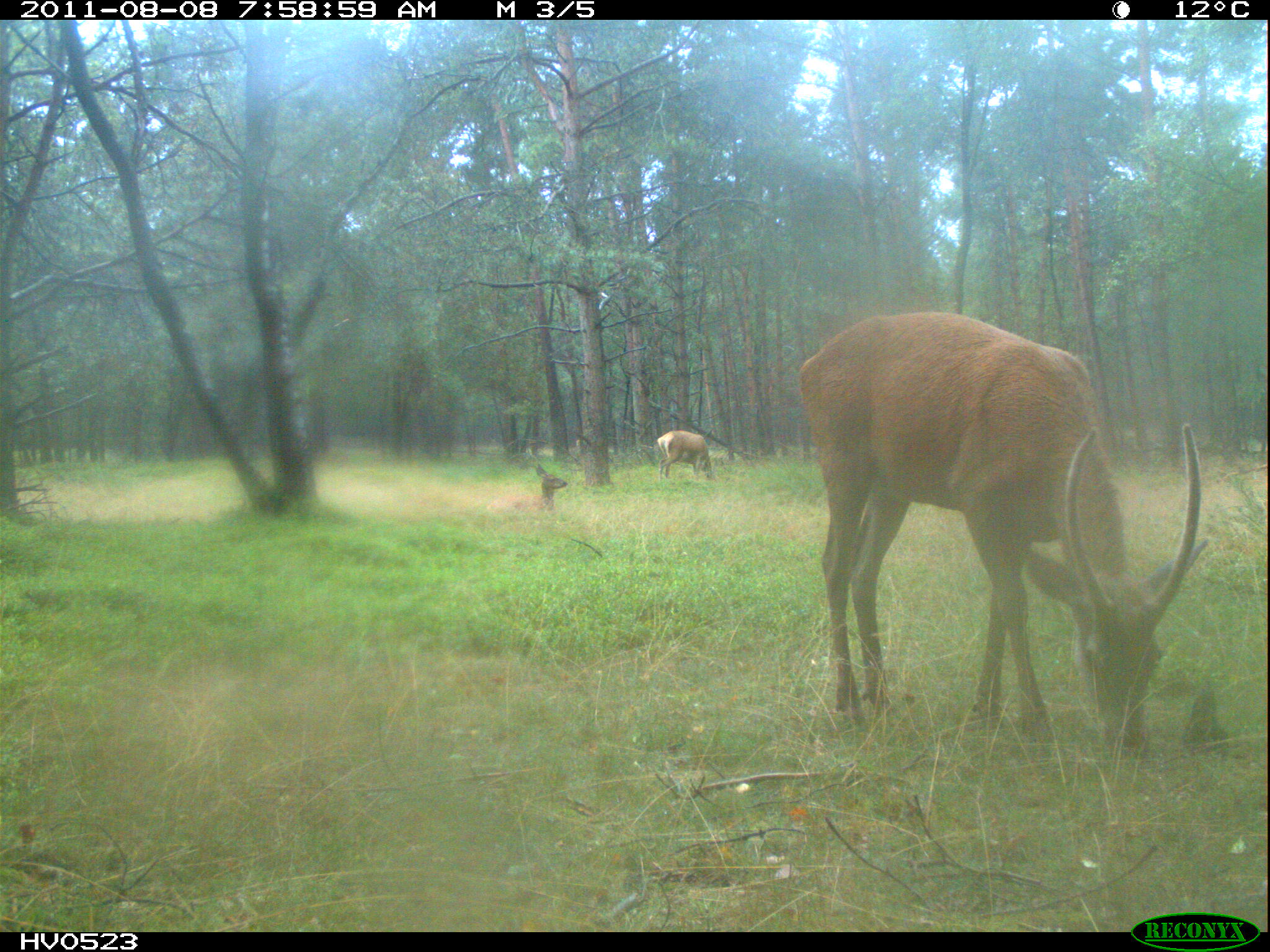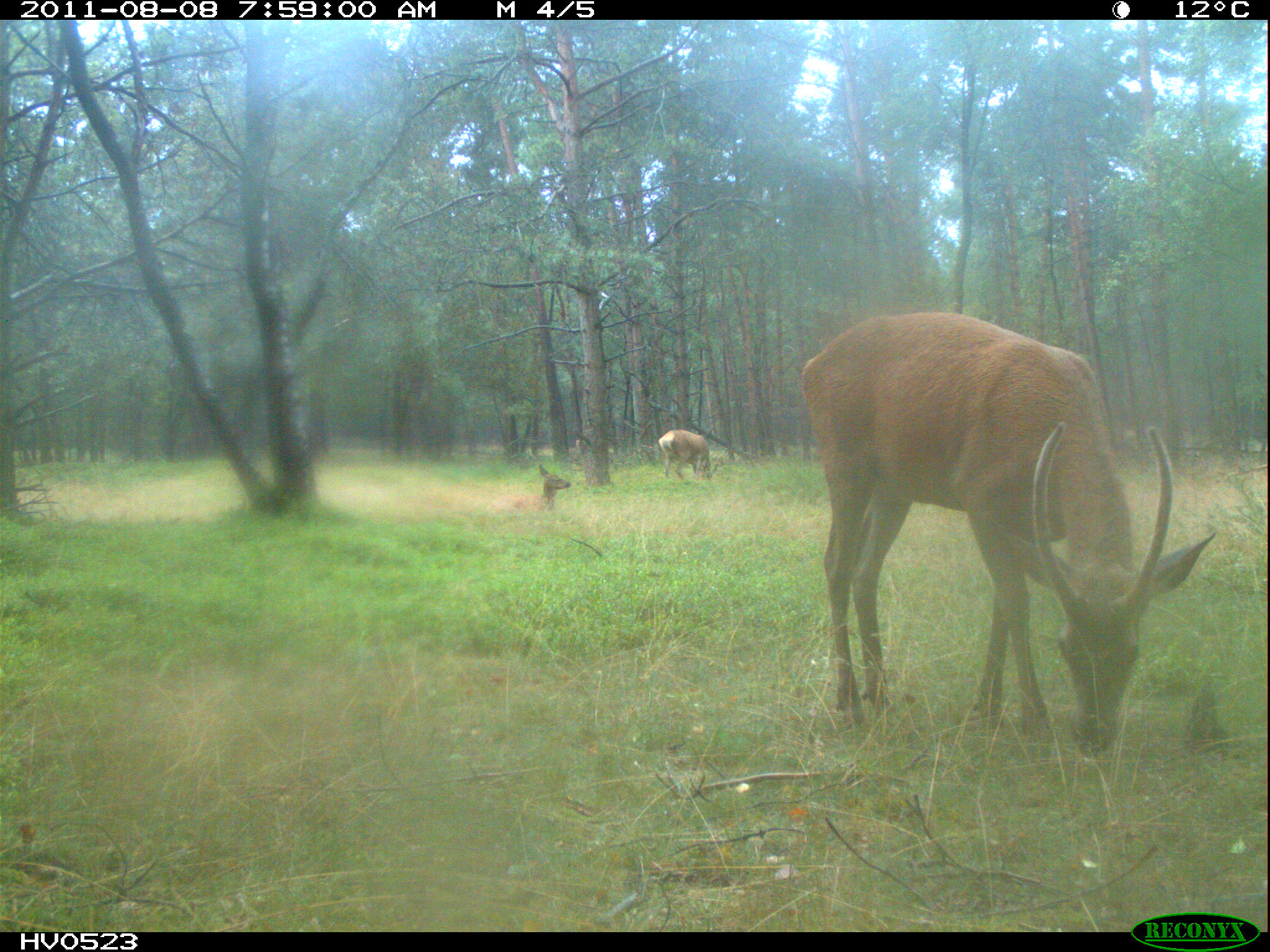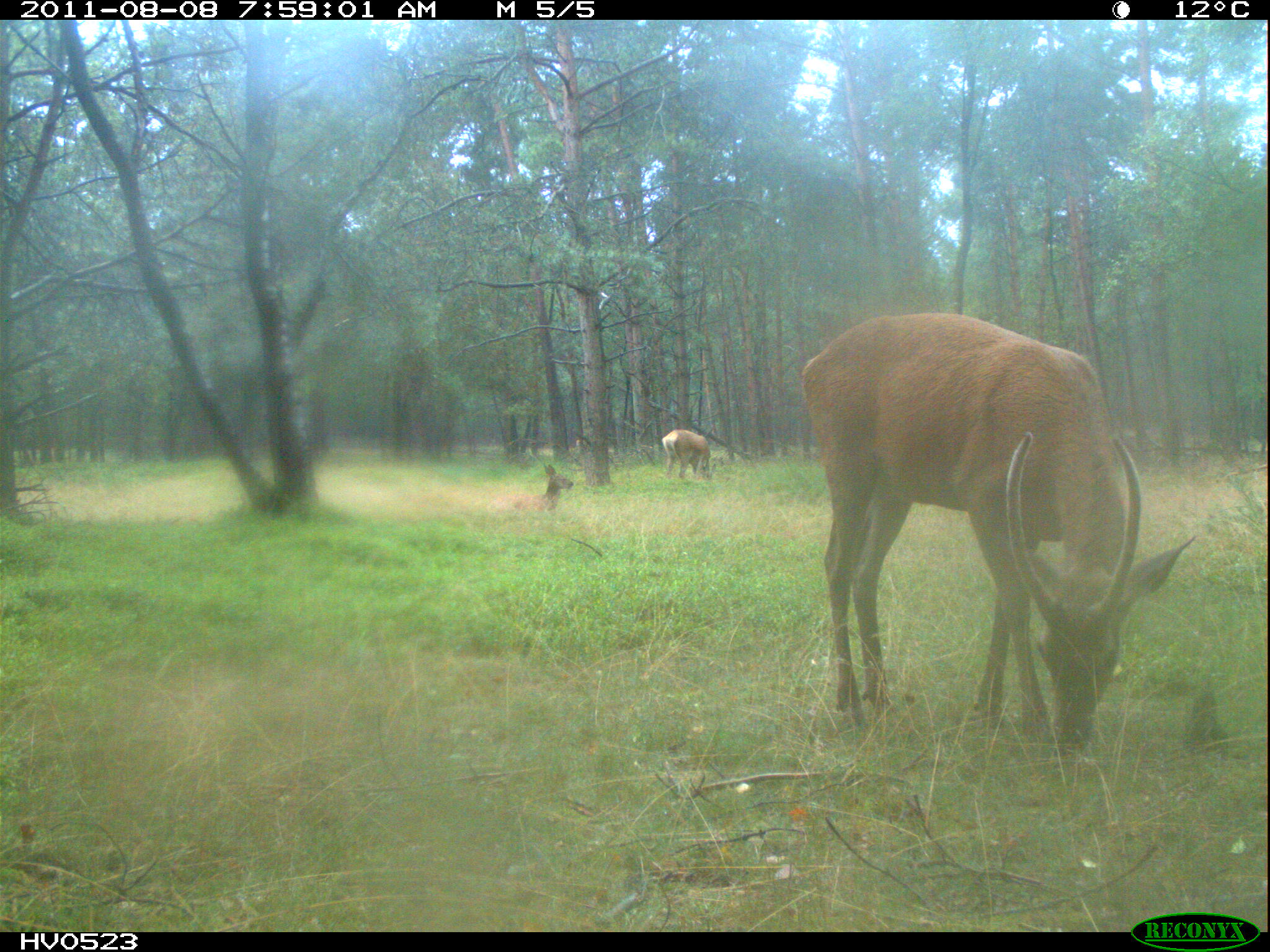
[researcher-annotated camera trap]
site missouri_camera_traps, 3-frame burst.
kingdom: Animalia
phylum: Chordata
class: Mammalia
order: Artiodactyla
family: Cervidae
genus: Cervus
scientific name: Cervus elaphus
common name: red deer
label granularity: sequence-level